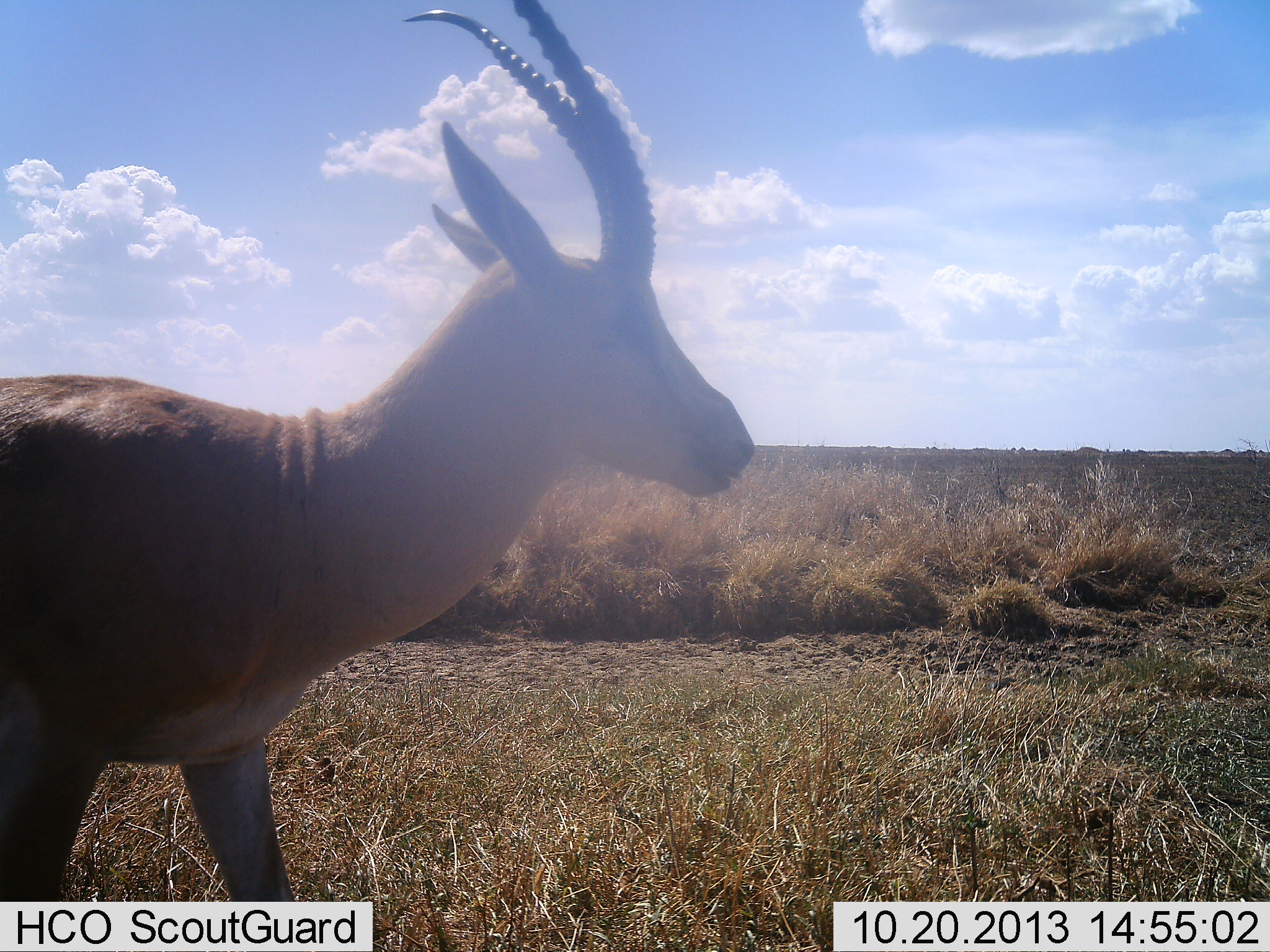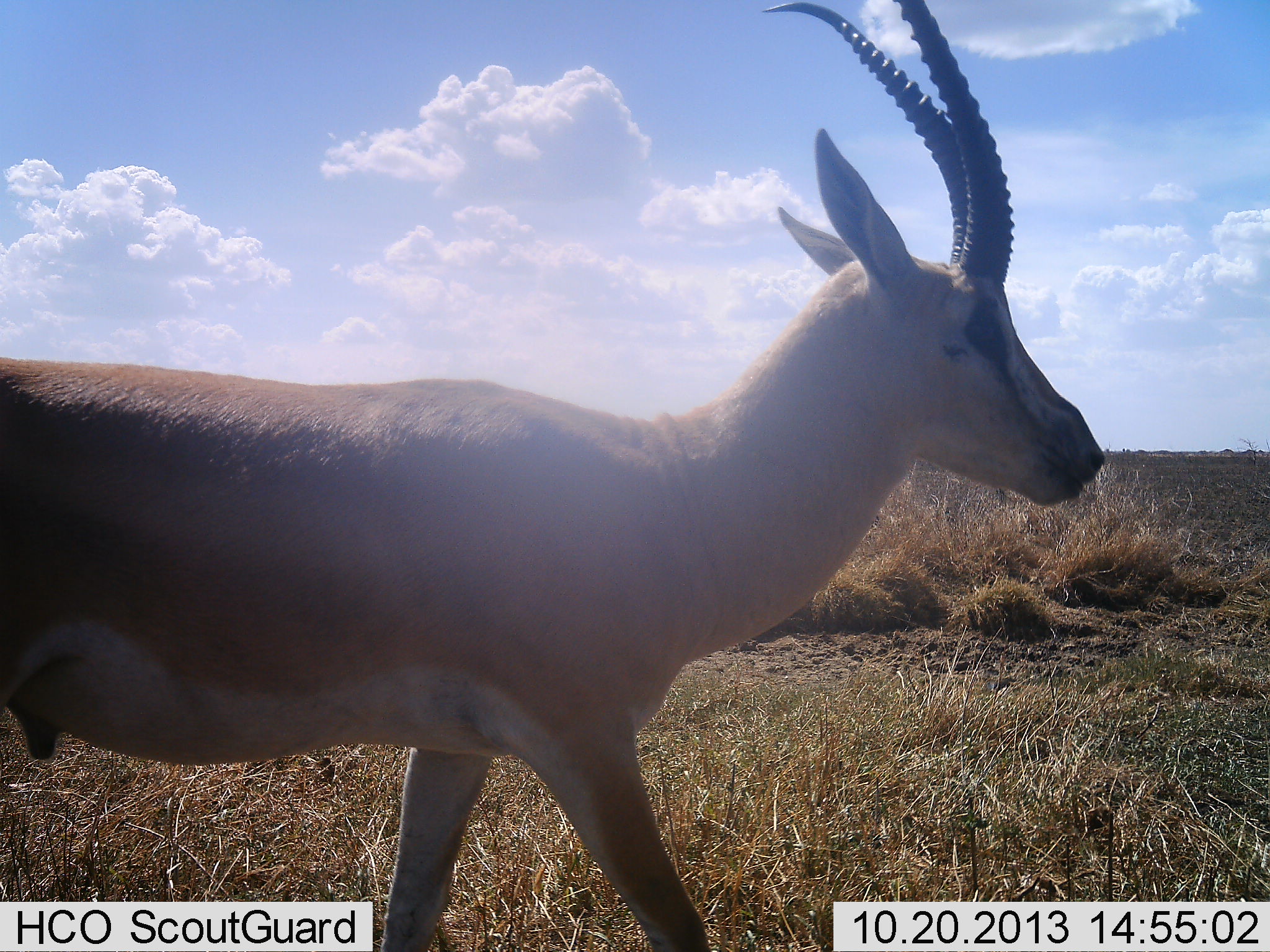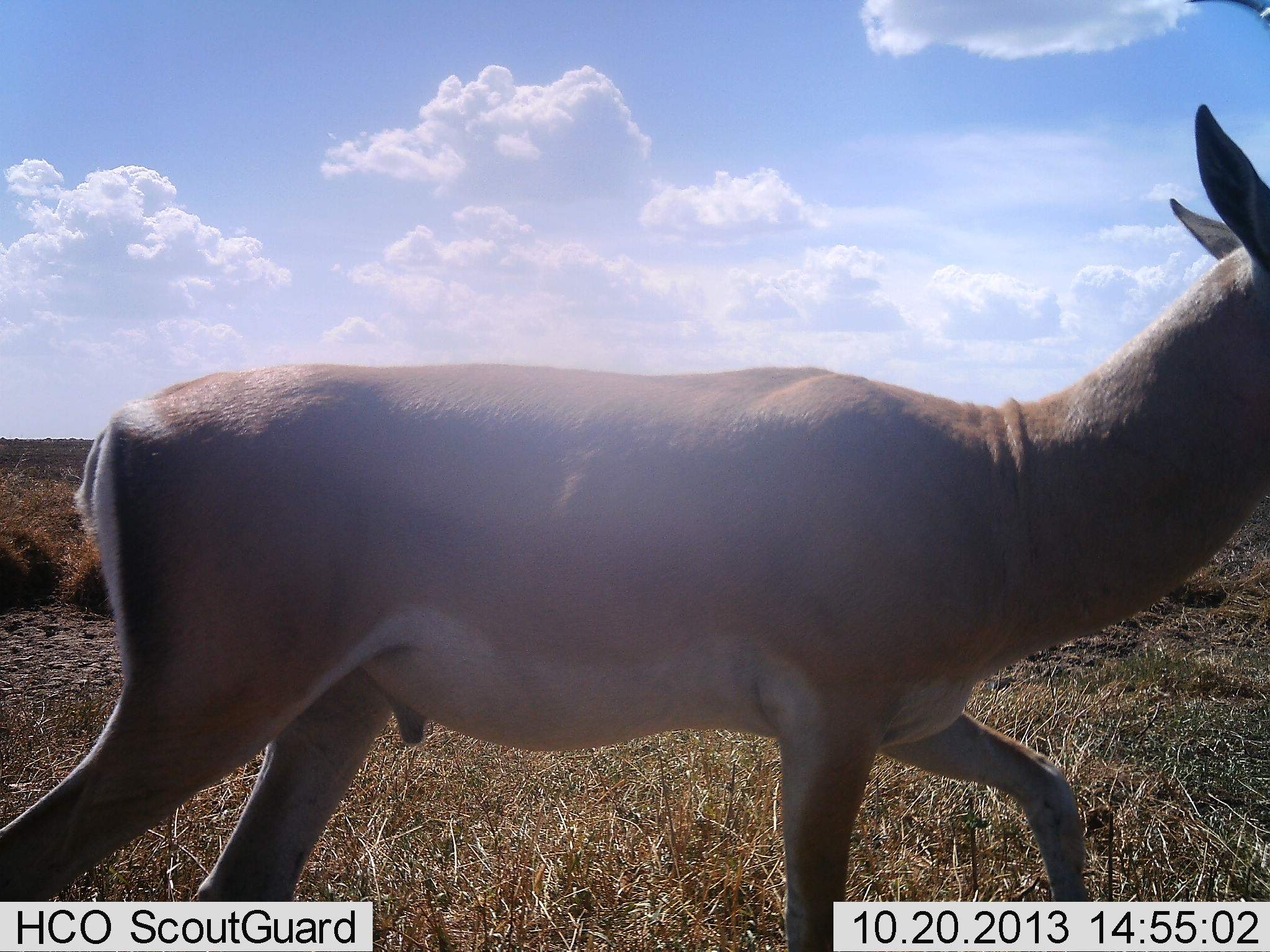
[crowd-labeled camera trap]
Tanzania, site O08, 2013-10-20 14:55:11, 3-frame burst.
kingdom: Animalia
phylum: Chordata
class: Mammalia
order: Artiodactyla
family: Bovidae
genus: Nanger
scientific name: Nanger granti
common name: grant's gazelle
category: gazellegrants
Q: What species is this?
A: Gazellegrants (grant's gazelle) (Nanger granti).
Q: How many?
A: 1.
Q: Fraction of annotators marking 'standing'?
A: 10%.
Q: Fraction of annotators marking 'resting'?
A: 0%.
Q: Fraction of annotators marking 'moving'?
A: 100%.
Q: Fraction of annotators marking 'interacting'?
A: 0%.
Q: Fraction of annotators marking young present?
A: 0%.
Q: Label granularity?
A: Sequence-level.